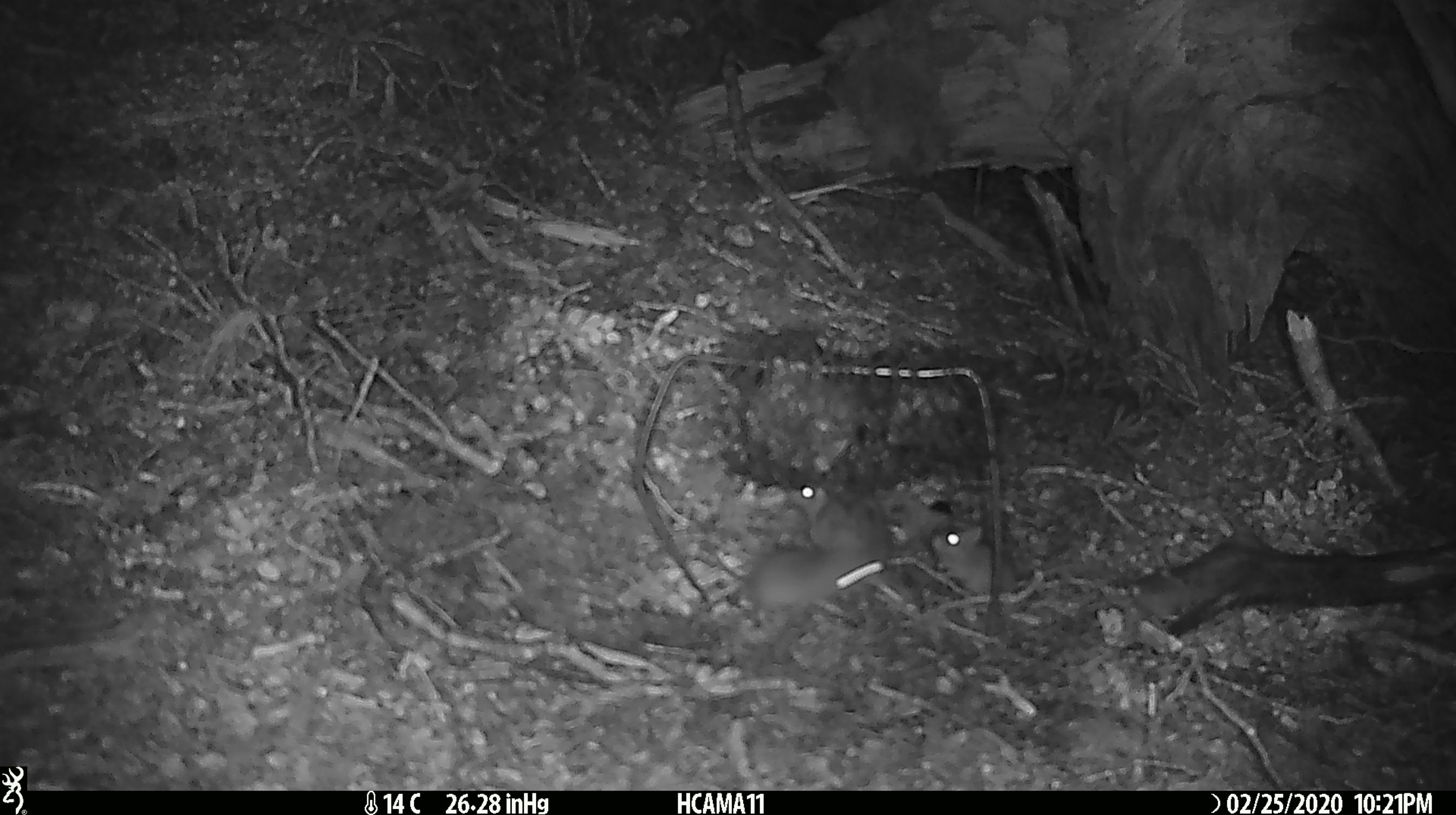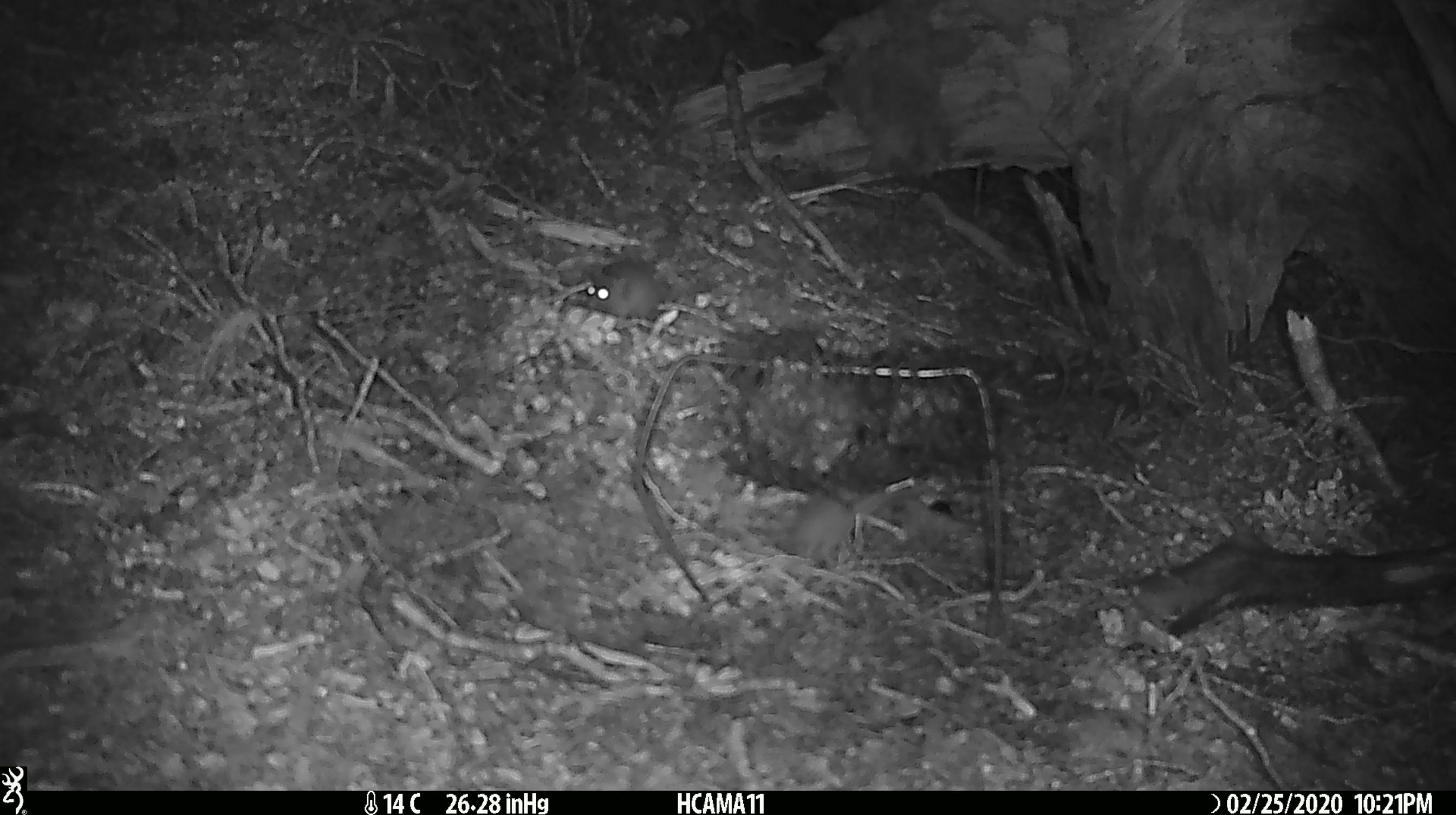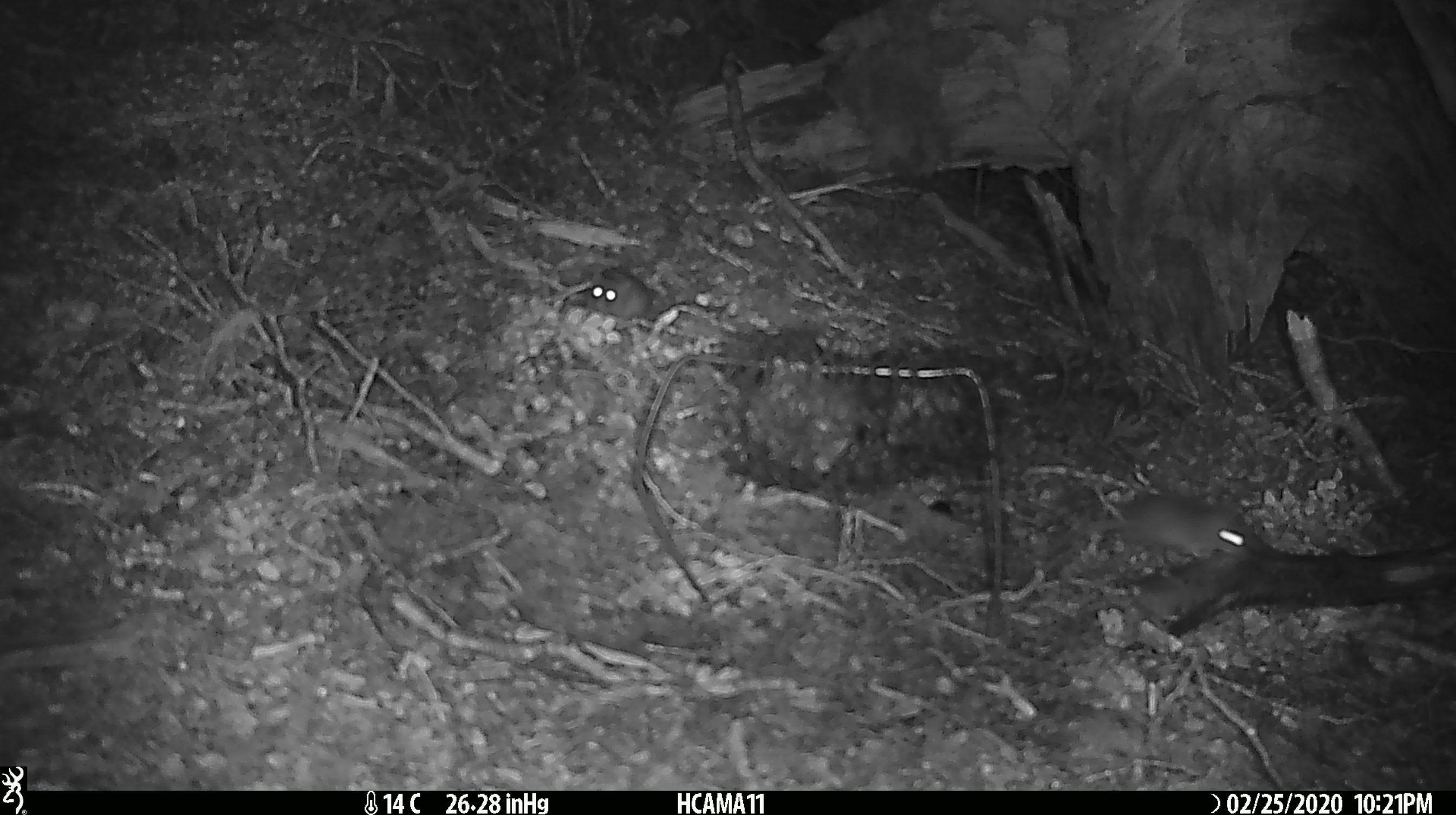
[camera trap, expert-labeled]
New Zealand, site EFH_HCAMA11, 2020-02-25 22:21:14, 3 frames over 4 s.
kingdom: Animalia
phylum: Chordata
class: Mammalia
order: Rodentia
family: Muridae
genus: Mus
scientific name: Mus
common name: mouse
Mouse (Mus).